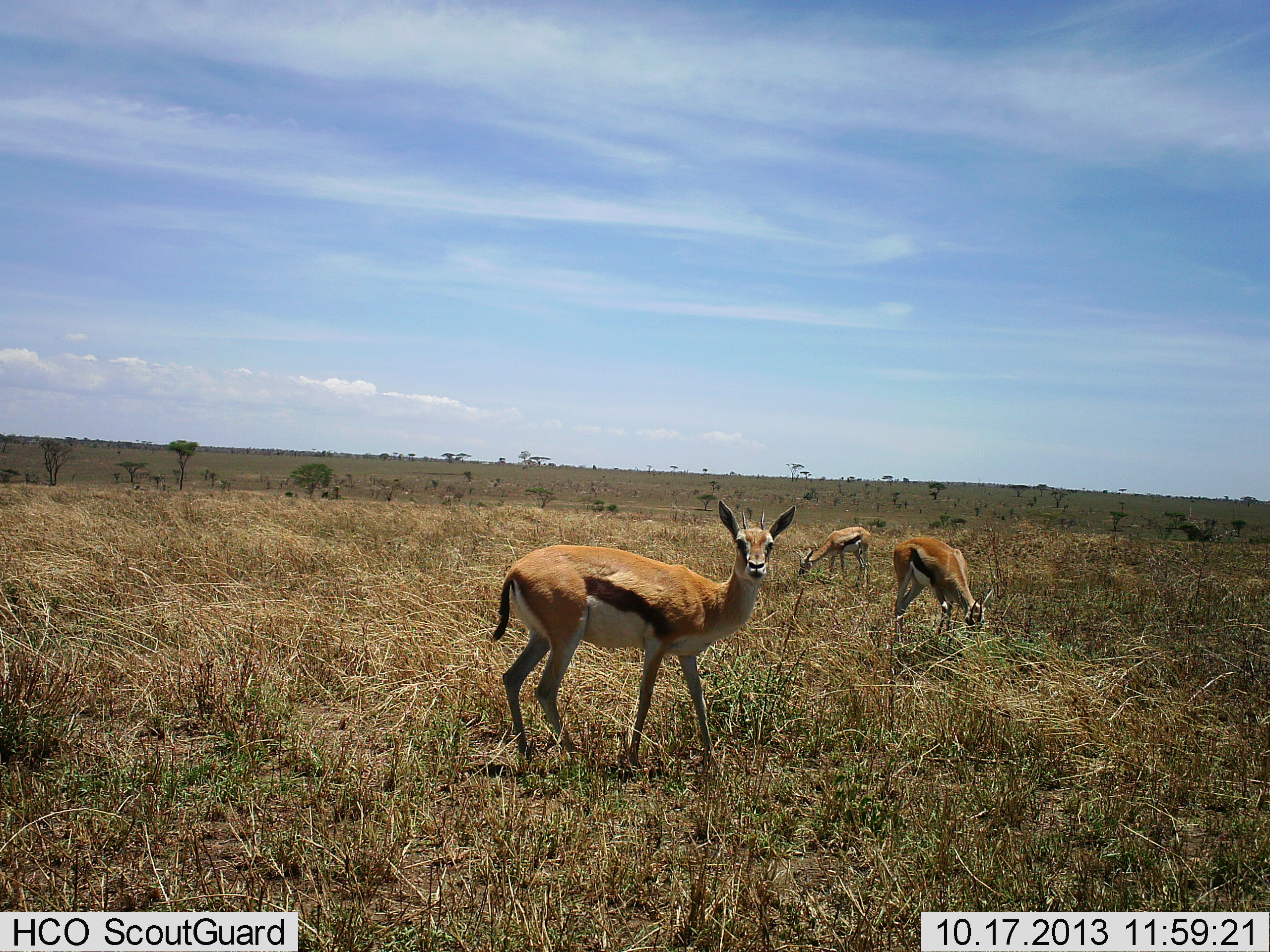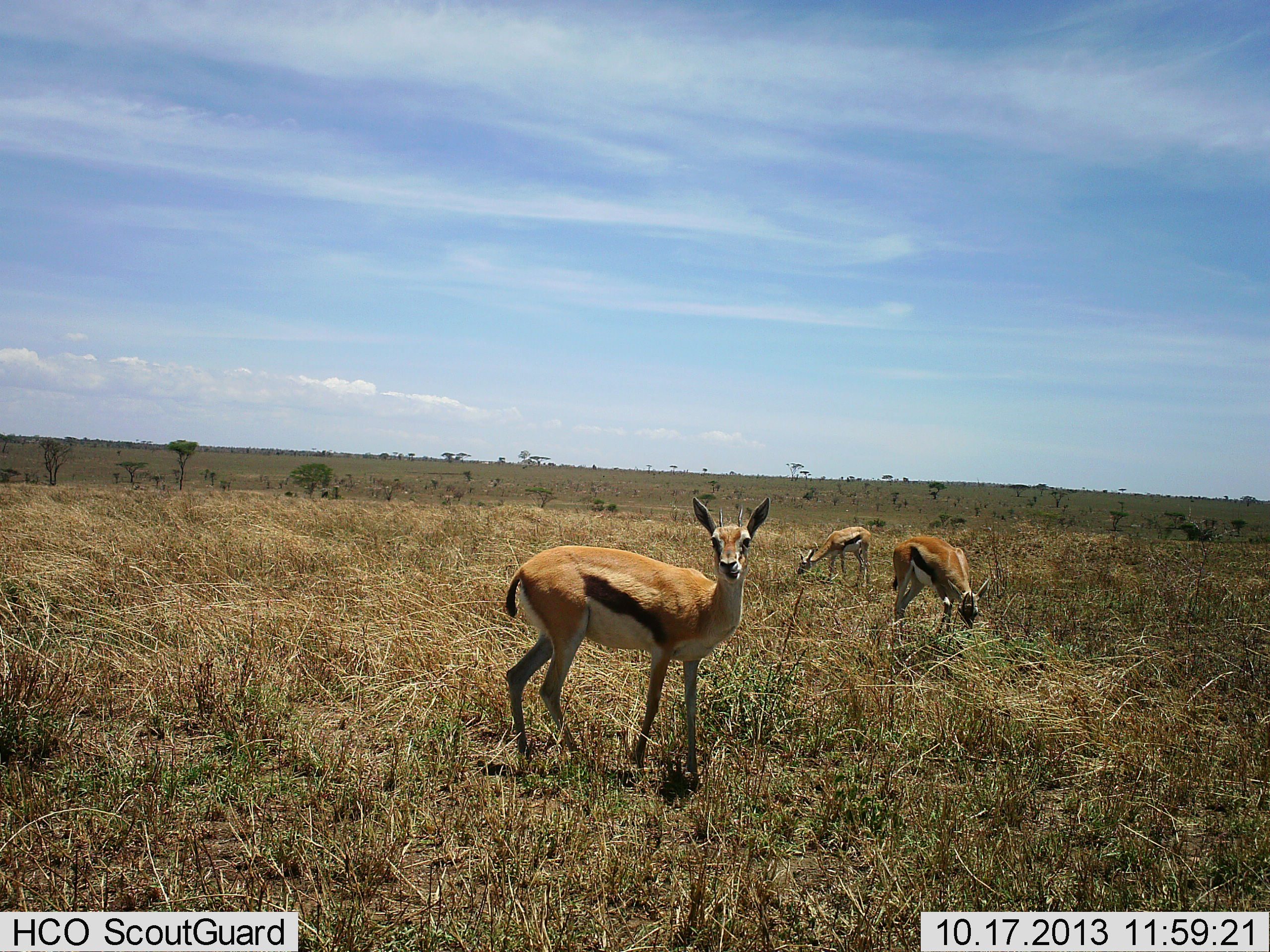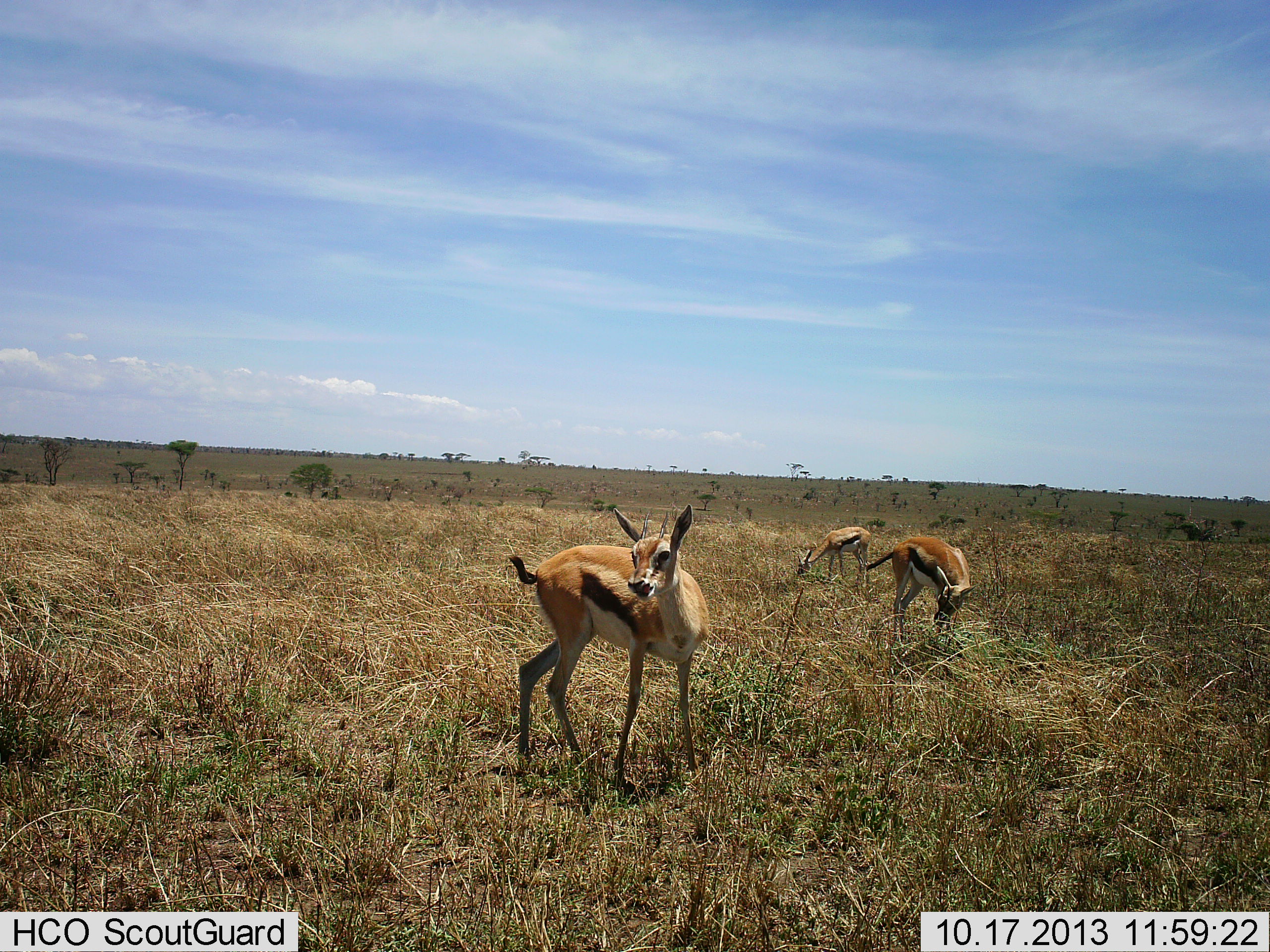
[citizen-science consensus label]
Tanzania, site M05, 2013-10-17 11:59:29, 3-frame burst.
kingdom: Animalia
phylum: Chordata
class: Mammalia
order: Artiodactyla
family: Bovidae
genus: Eudorcas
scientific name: Eudorcas thomsonii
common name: thomson's gazelle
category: gazellethomsons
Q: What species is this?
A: Gazellethomsons (thomson's gazelle) (Eudorcas thomsonii).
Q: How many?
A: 3.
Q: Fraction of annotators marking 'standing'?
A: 80%.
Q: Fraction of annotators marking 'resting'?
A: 0%.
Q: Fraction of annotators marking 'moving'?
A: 20%.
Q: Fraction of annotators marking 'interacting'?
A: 10%.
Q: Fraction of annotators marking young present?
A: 10%.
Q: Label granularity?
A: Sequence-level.